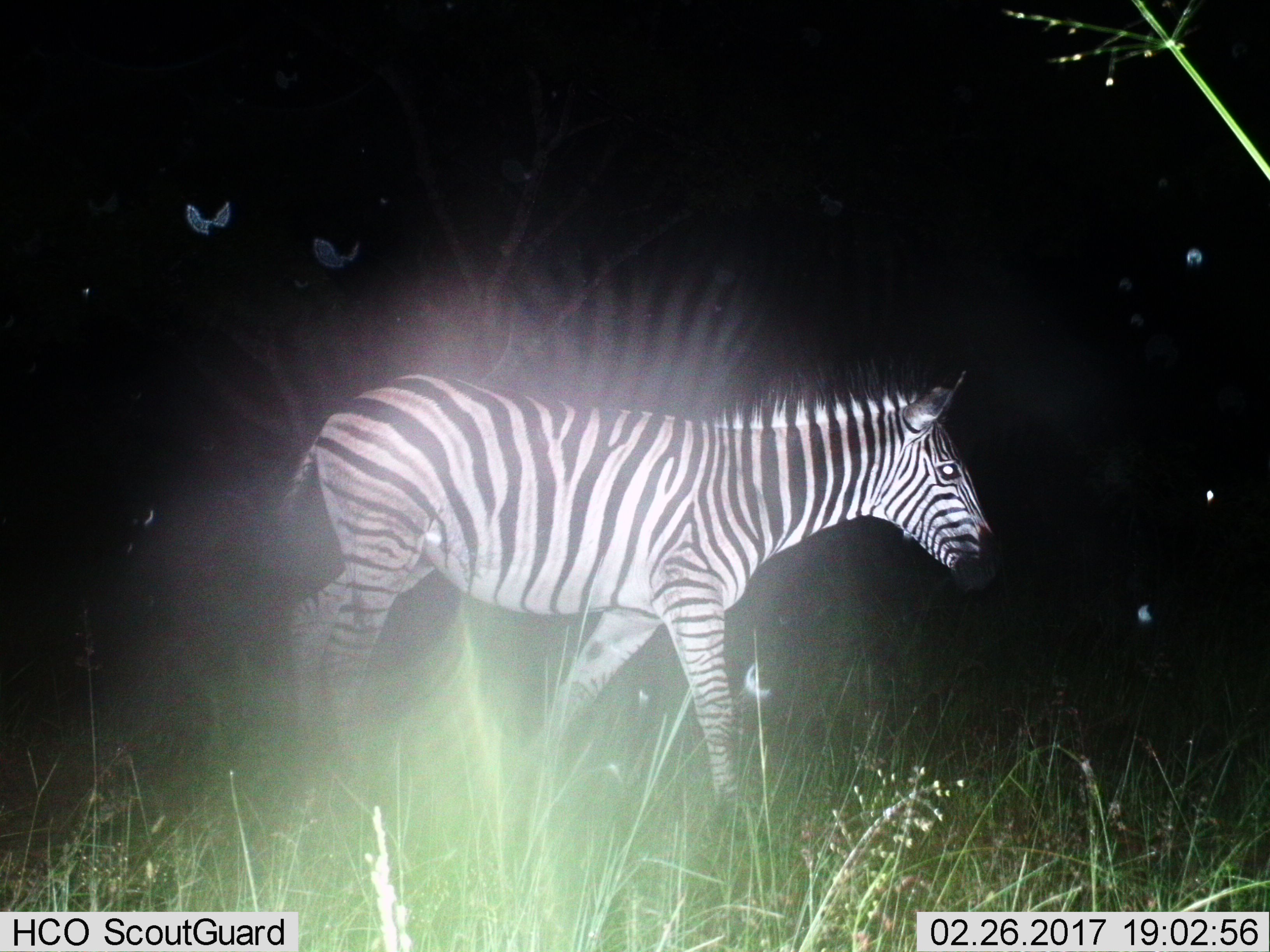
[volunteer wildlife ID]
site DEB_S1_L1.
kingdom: Animalia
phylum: Chordata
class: Mammalia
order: Perissodactyla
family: Equidae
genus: Equus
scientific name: Equus quagga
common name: plains zebra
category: zebraplains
Zebraplains (plains zebra) (Equus quagga), count 1. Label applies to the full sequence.